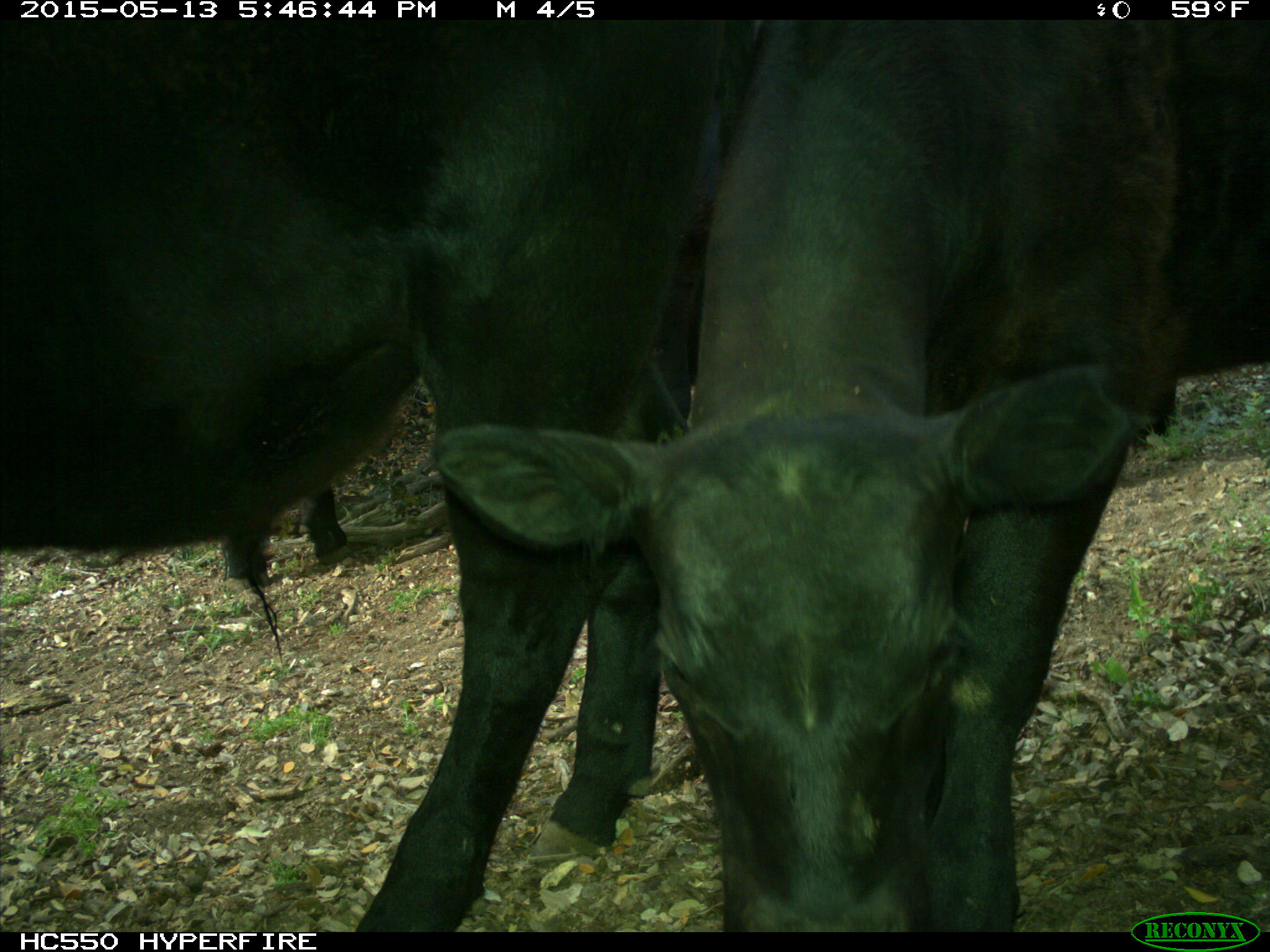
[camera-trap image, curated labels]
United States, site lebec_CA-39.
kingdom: Animalia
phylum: Chordata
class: Mammalia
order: Artiodactyla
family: Bovidae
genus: Bos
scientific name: Bos taurus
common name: domestic cow